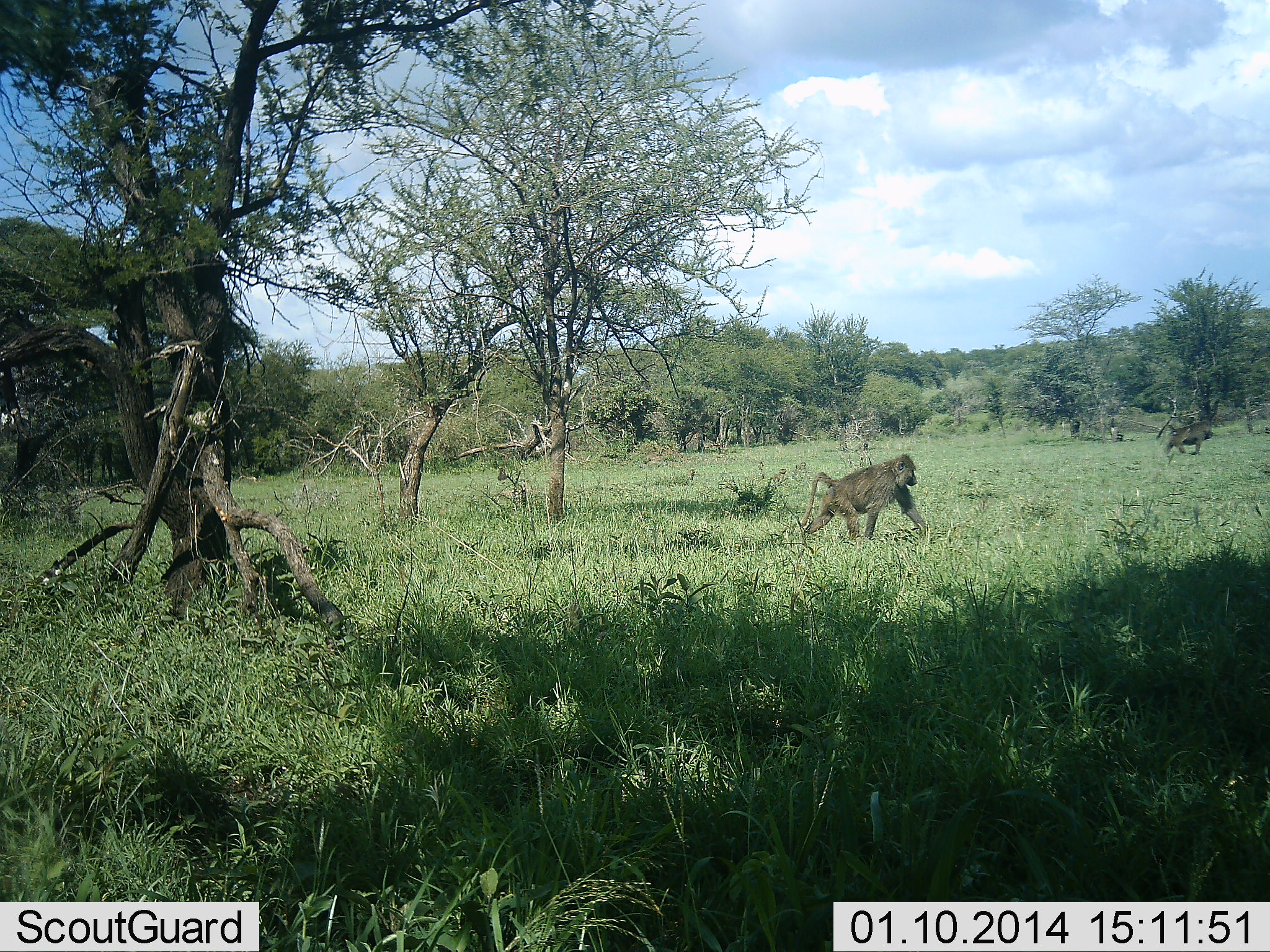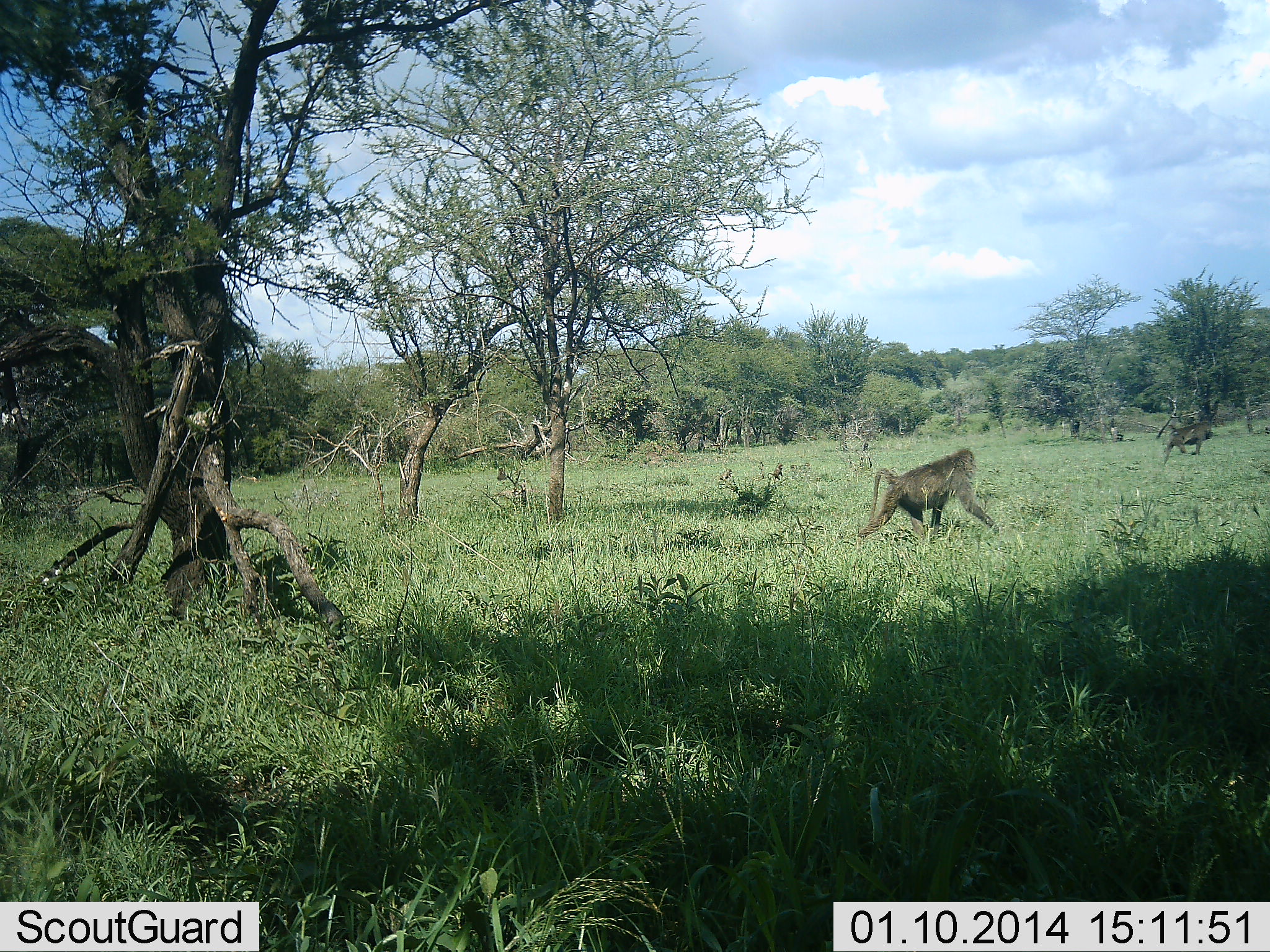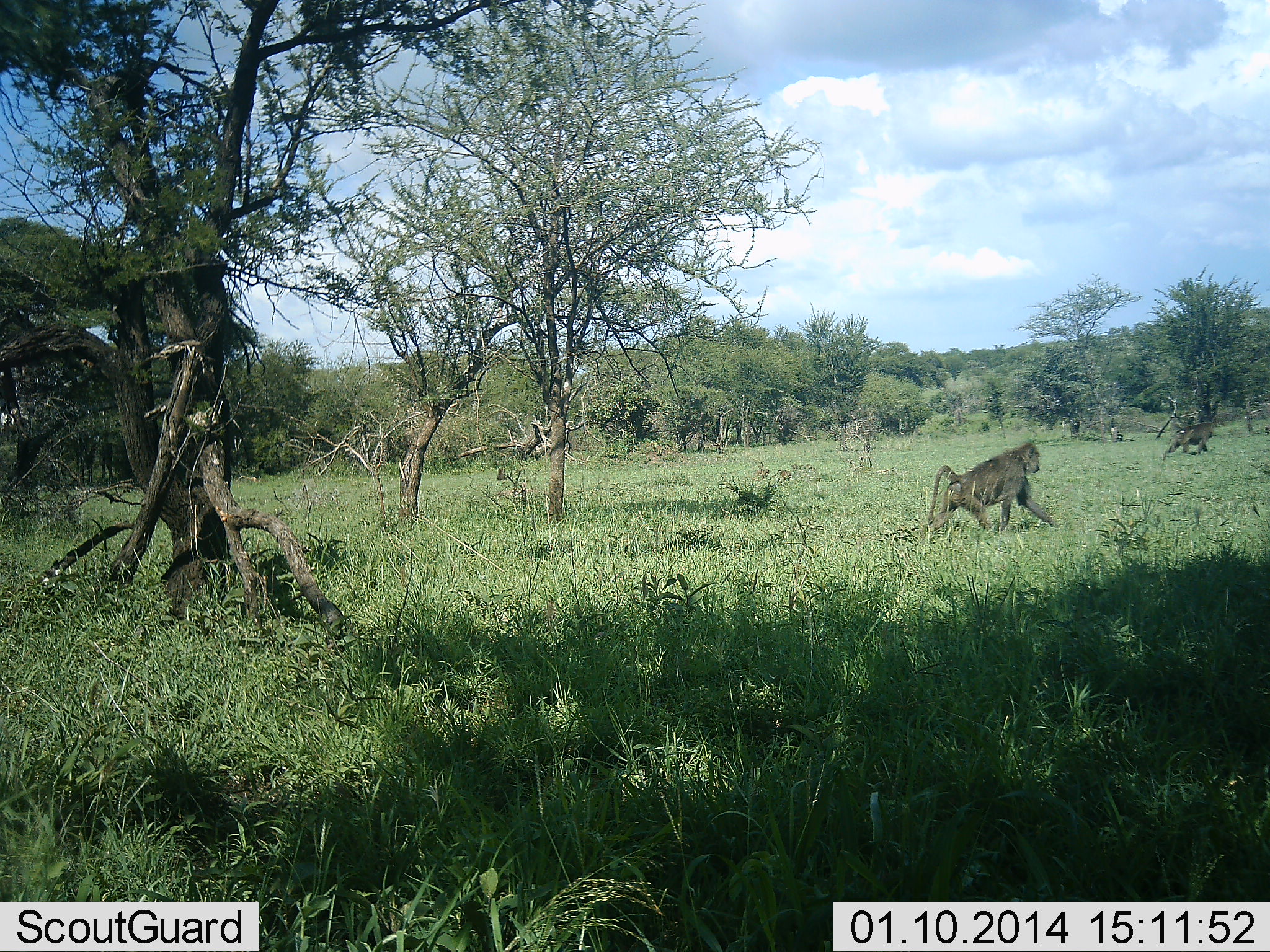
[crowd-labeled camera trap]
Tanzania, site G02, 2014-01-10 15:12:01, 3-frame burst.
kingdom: Animalia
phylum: Chordata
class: Mammalia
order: Primates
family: Cercopithecidae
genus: Papio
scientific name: Papio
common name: baboon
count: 2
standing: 0%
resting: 0%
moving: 100%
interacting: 8%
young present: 23%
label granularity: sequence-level